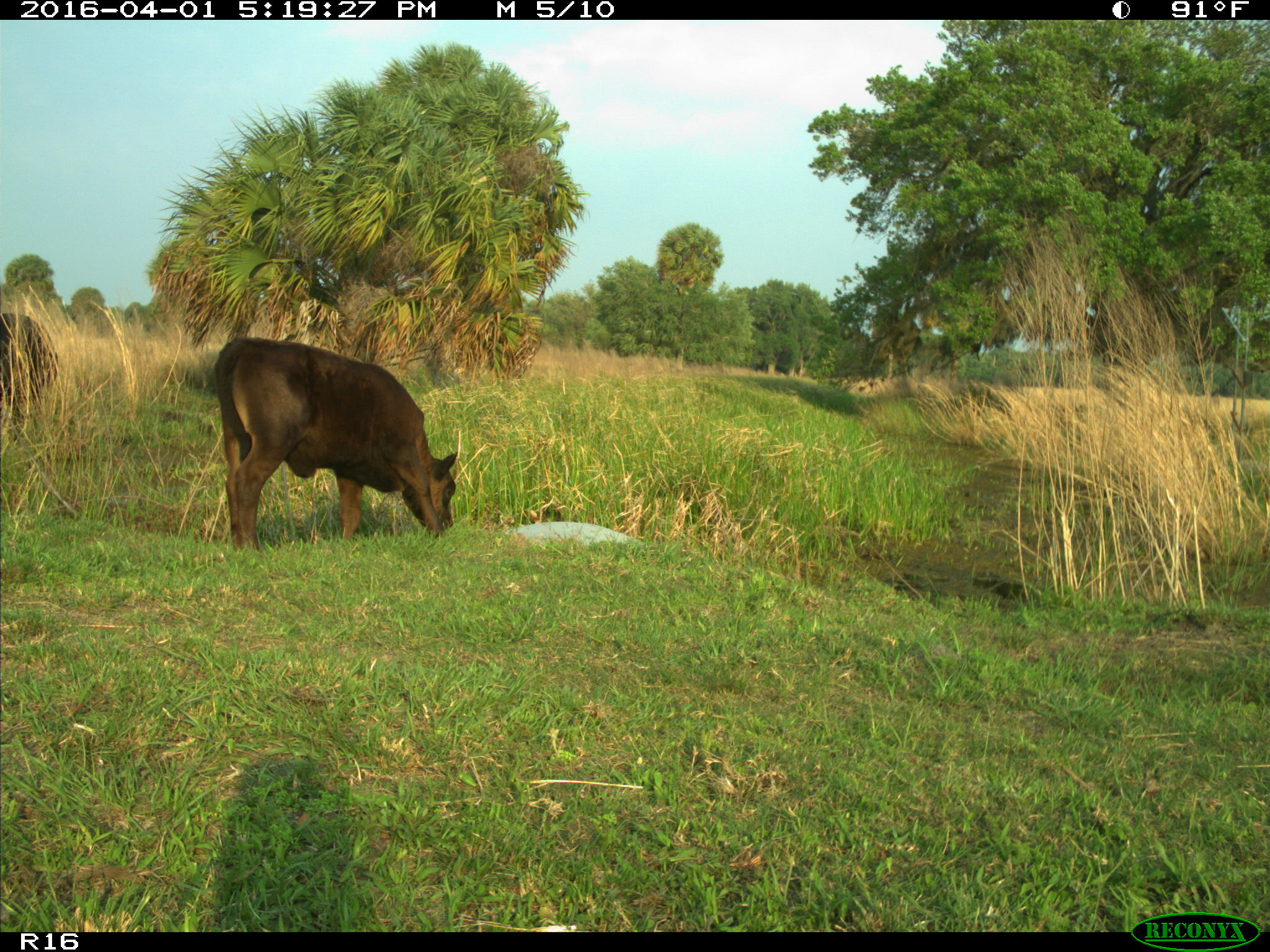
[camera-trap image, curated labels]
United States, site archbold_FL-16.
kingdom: Animalia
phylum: Chordata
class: Mammalia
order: Artiodactyla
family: Bovidae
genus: Bos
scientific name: Bos taurus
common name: domestic cow